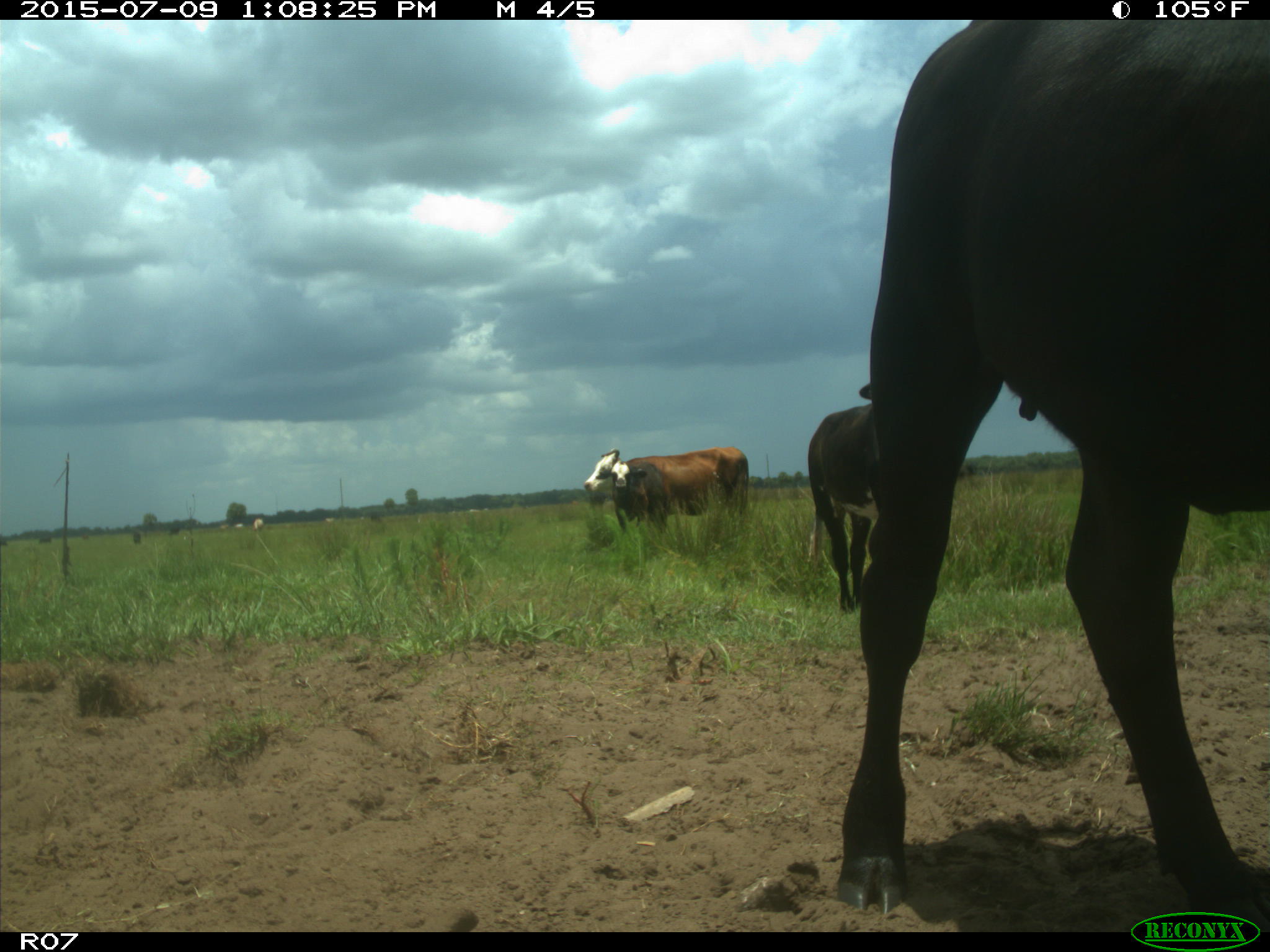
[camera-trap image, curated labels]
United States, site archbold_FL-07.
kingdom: Animalia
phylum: Chordata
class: Mammalia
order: Artiodactyla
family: Bovidae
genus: Bos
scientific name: Bos taurus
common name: domestic cow